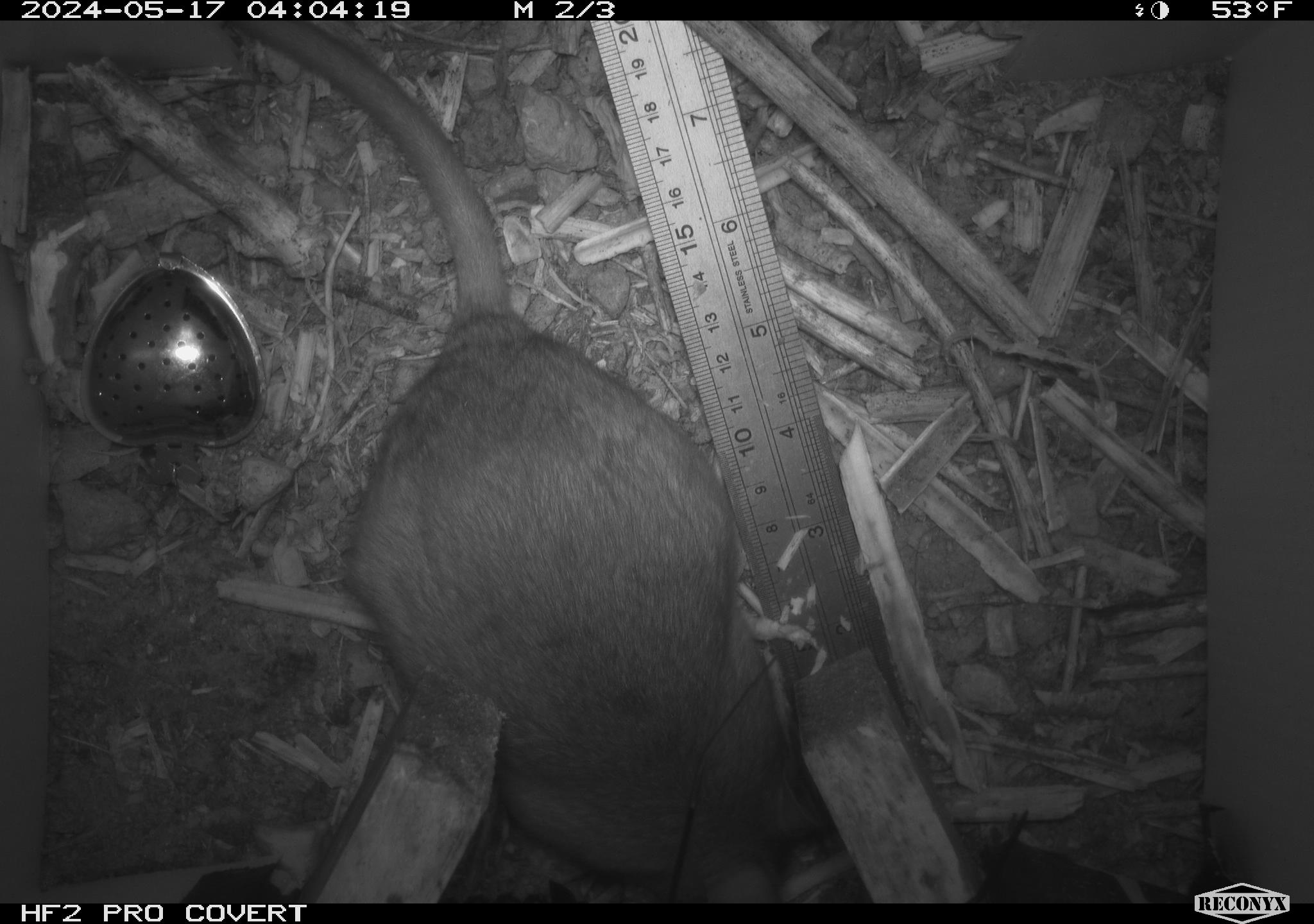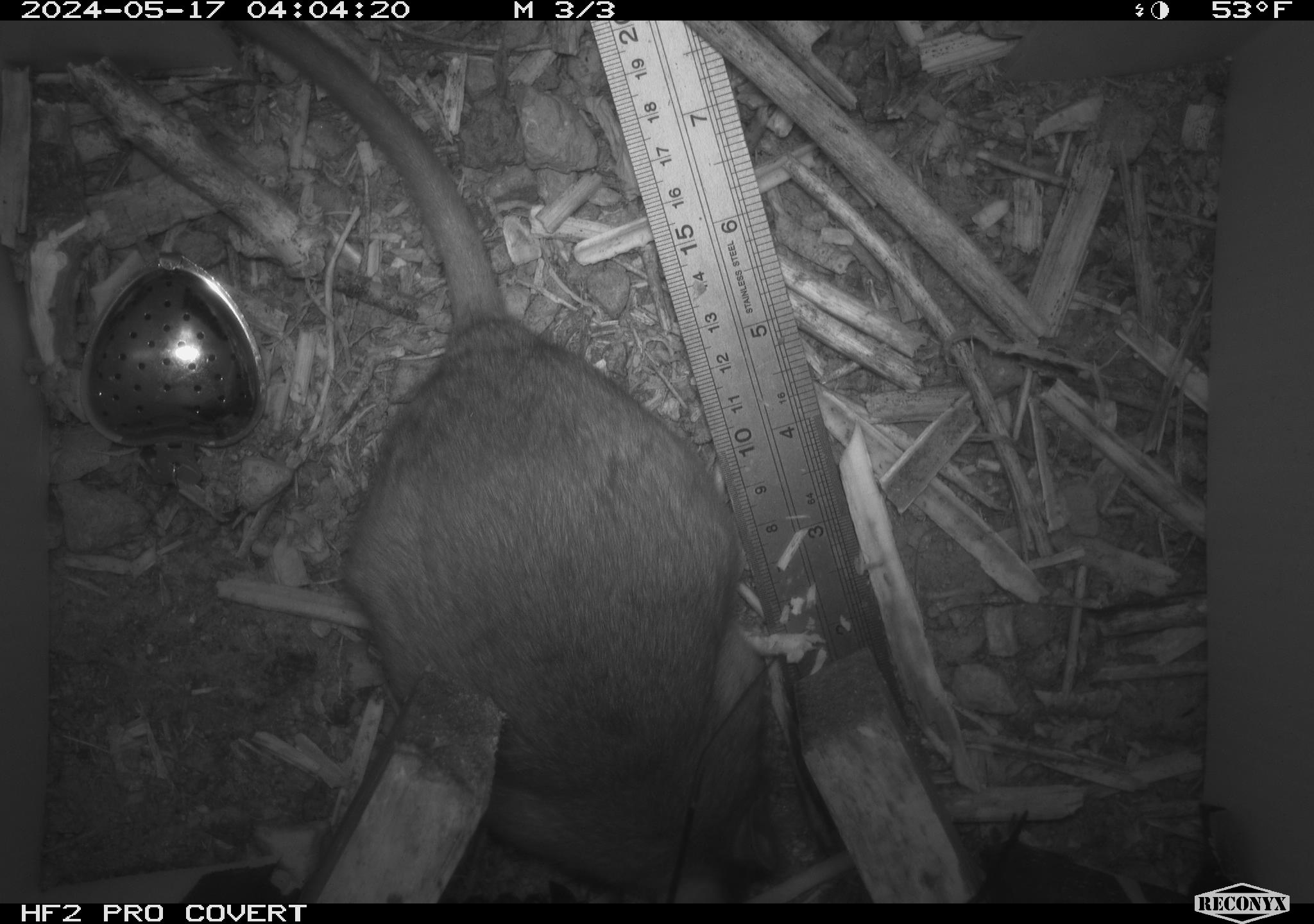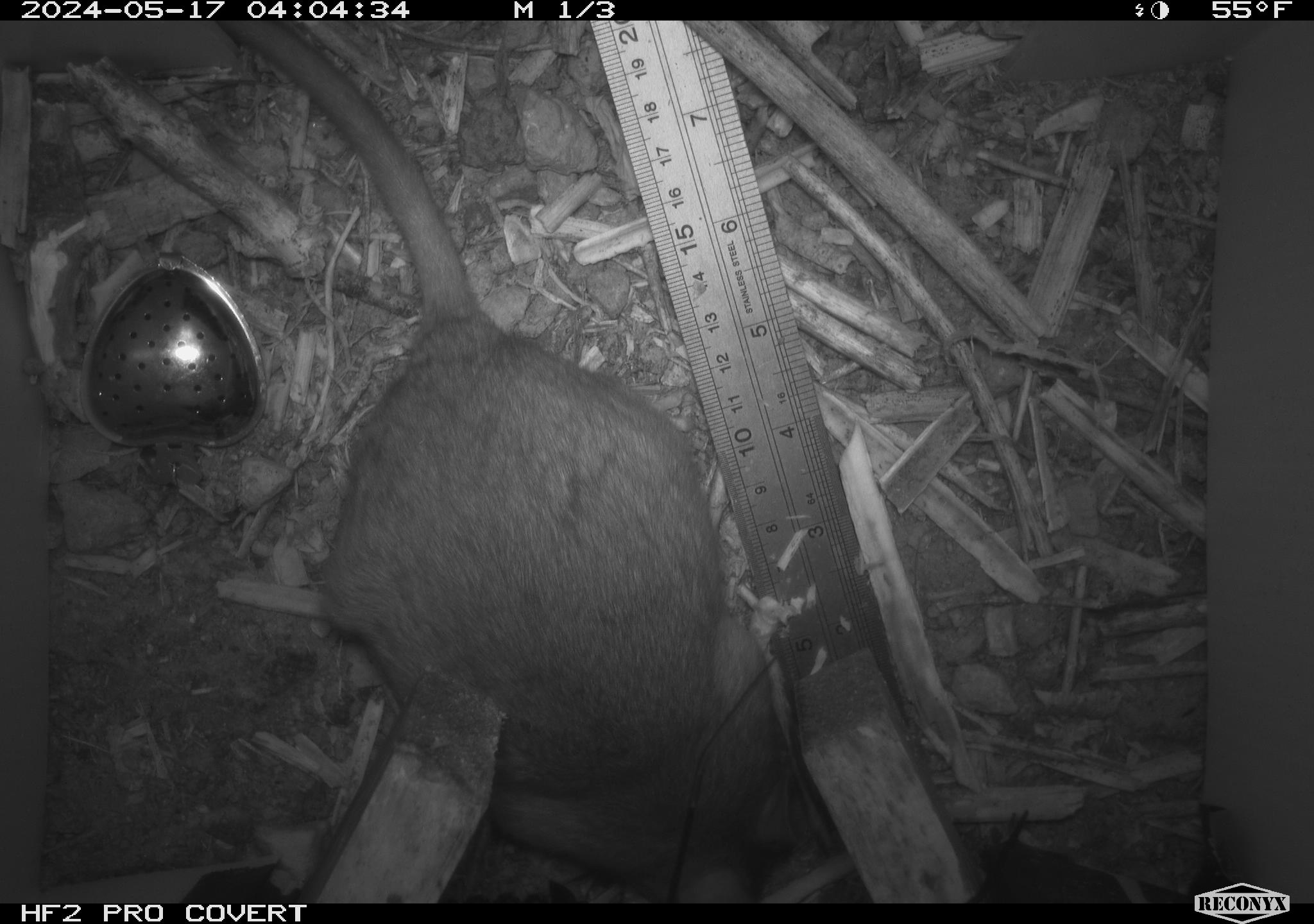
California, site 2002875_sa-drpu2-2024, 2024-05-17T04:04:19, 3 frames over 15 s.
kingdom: Animalia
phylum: Chordata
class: Mammalia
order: Rodentia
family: Cricetidae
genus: Neotoma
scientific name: Neotoma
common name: pack rat or woodrat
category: neotoma species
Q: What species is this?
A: Neotoma species (pack rat or woodrat) (Neotoma).